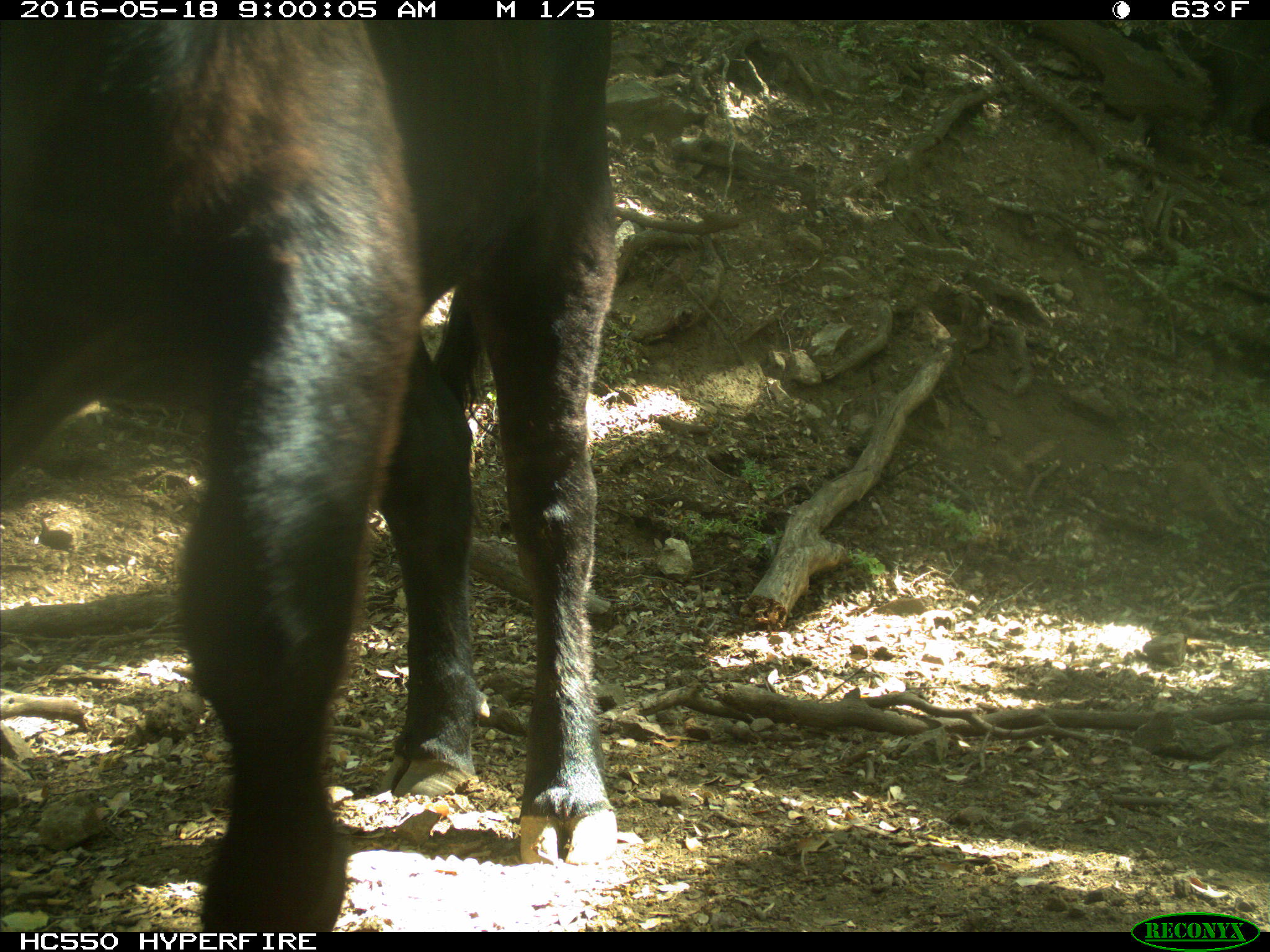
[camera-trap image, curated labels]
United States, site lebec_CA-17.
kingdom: Animalia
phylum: Chordata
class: Mammalia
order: Artiodactyla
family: Bovidae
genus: Bos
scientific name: Bos taurus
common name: domestic cow